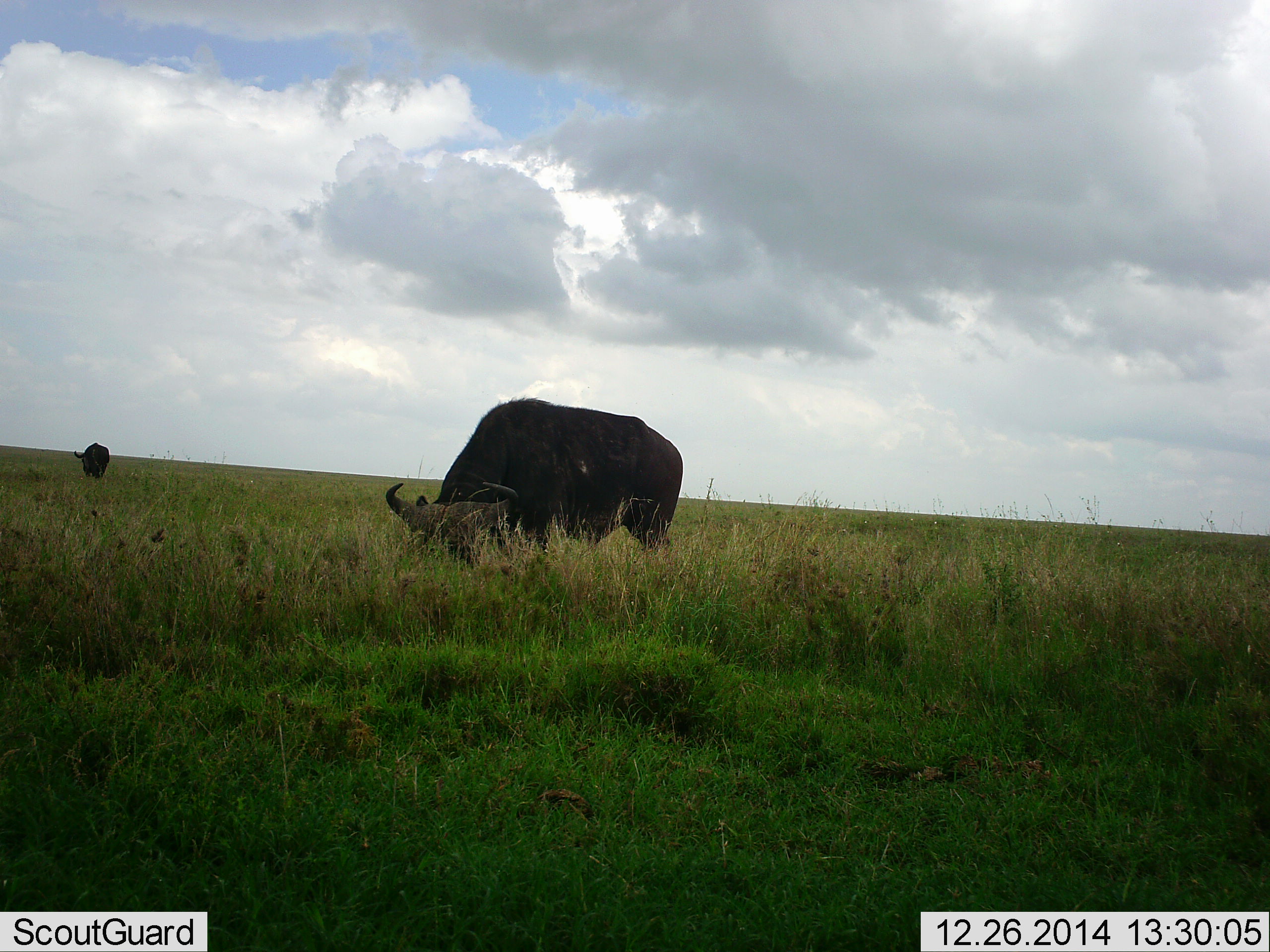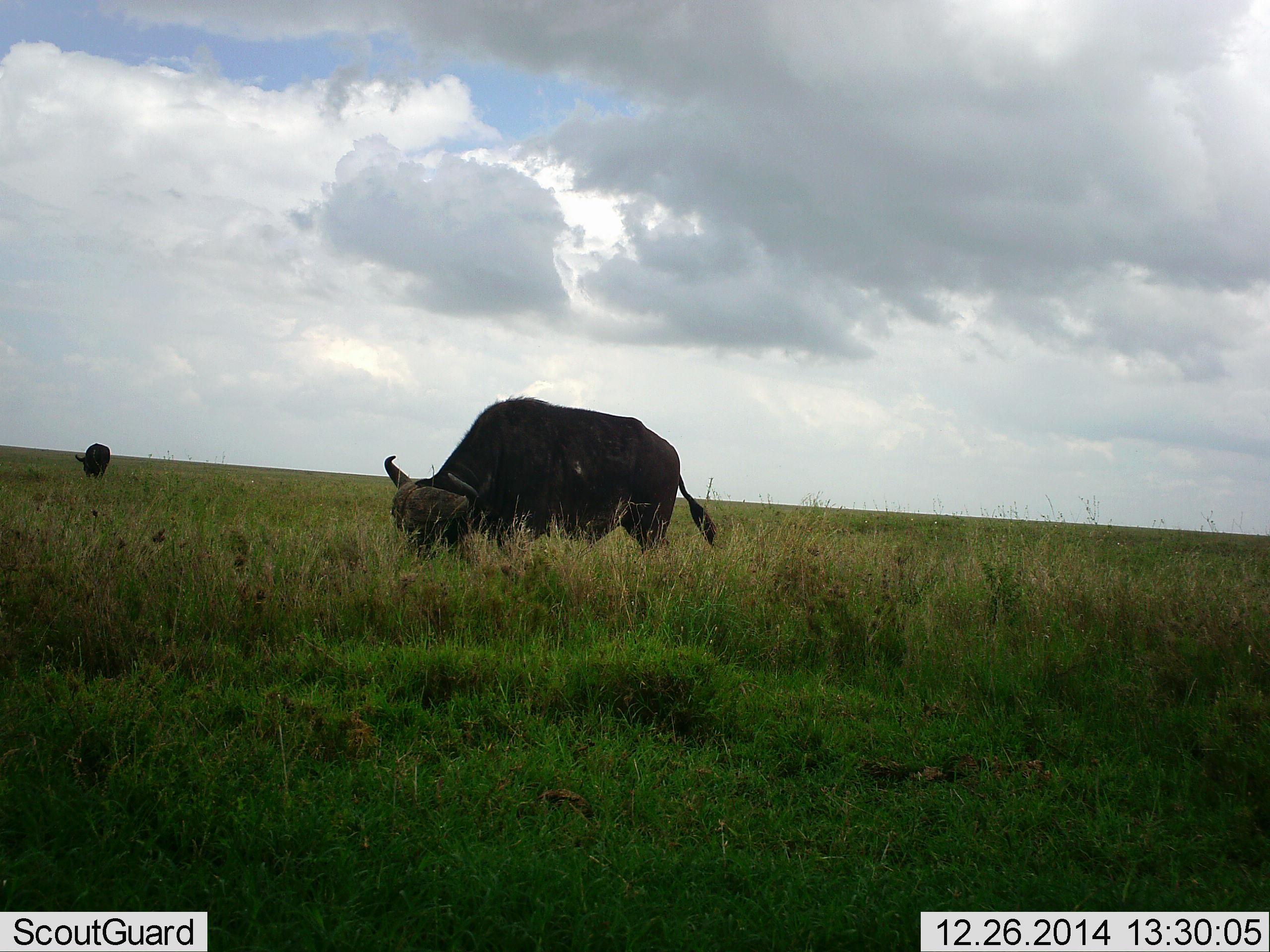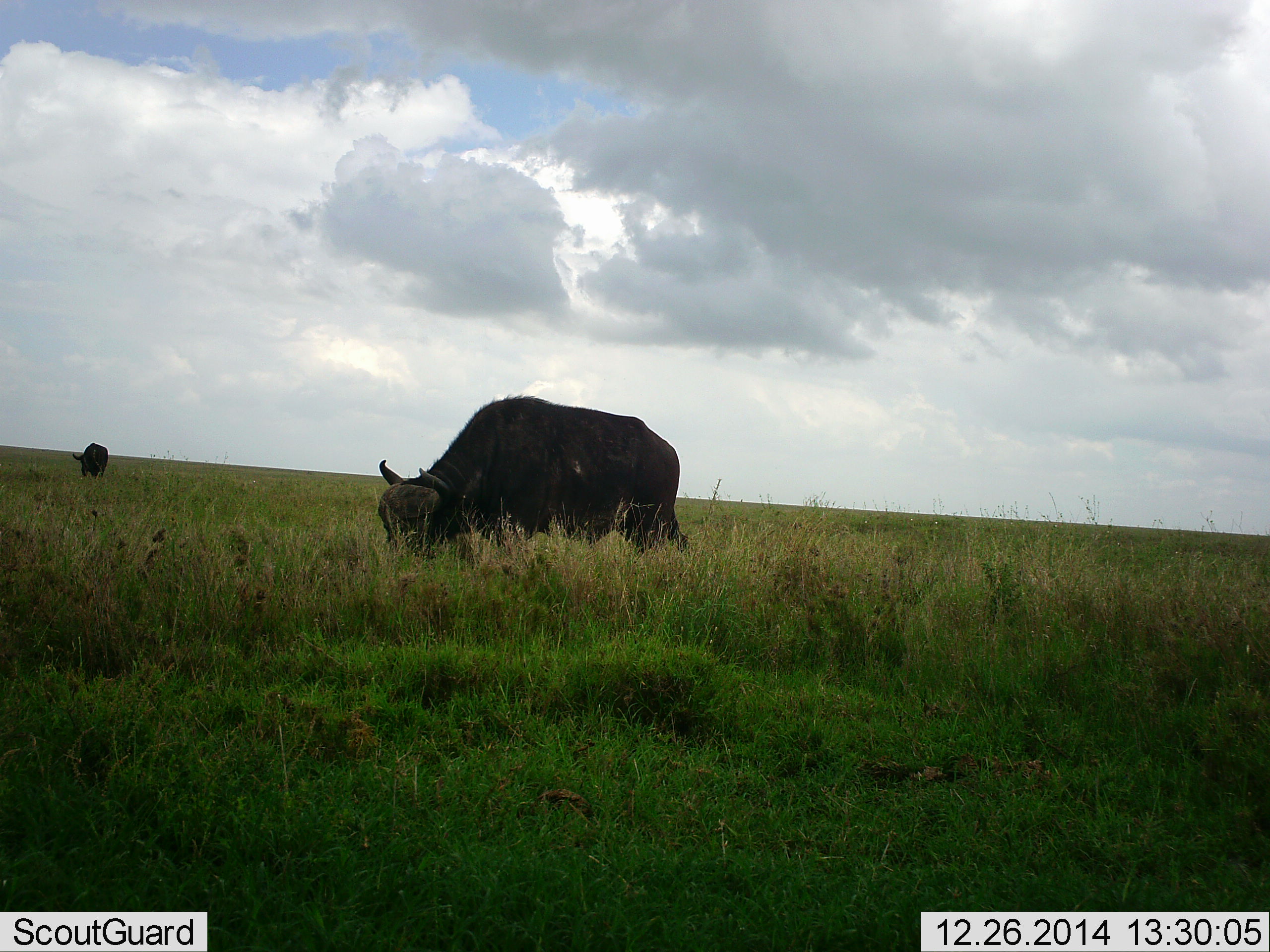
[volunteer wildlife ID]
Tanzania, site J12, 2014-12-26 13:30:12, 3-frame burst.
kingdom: Animalia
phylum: Chordata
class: Mammalia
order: Artiodactyla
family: Bovidae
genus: Syncerus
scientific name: Syncerus caffer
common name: cape buffalo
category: buffalo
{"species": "buffalo (cape buffalo) (Syncerus caffer)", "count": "2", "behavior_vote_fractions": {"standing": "20%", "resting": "0%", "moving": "0%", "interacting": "0%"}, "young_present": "0%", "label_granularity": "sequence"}